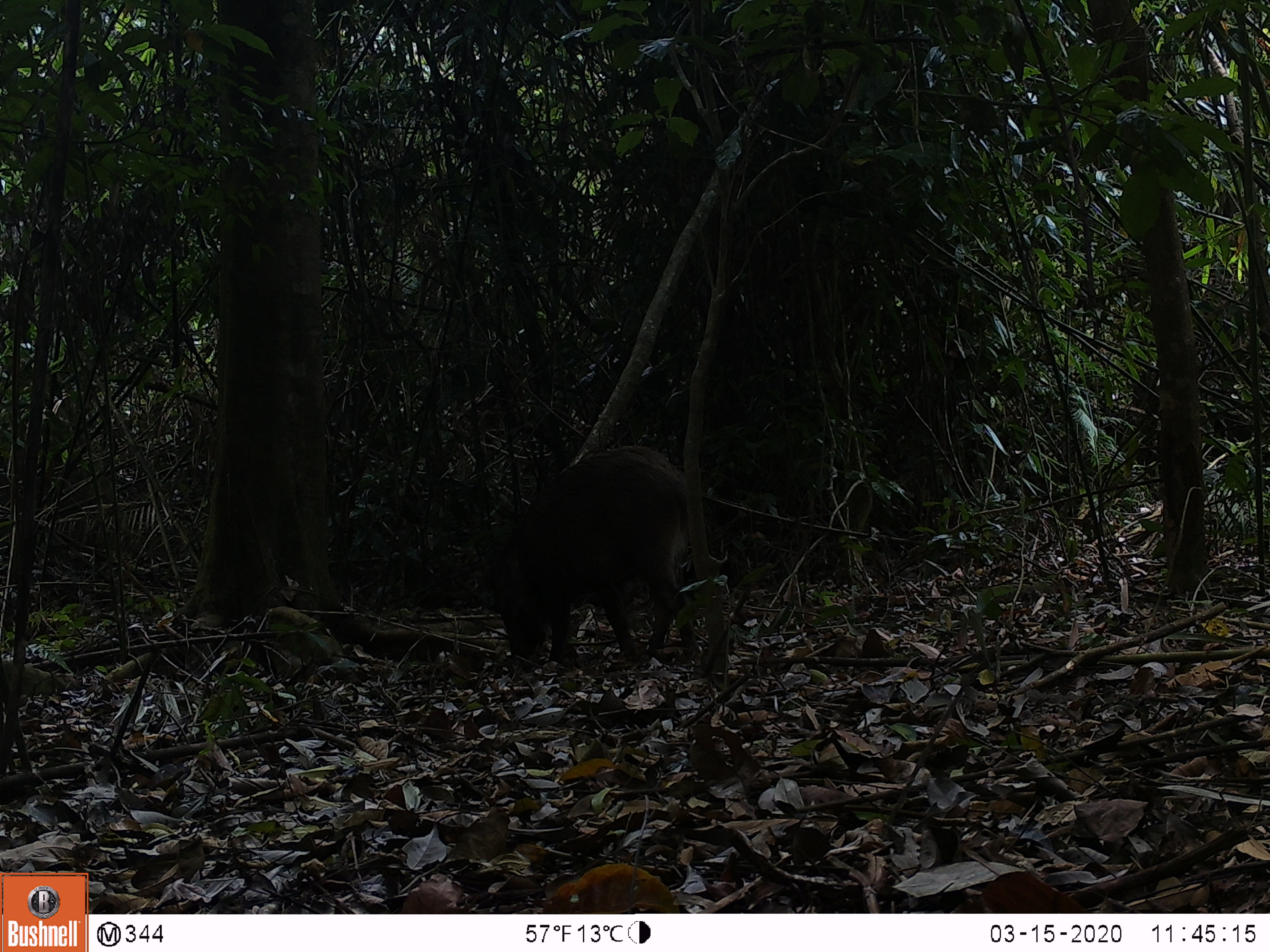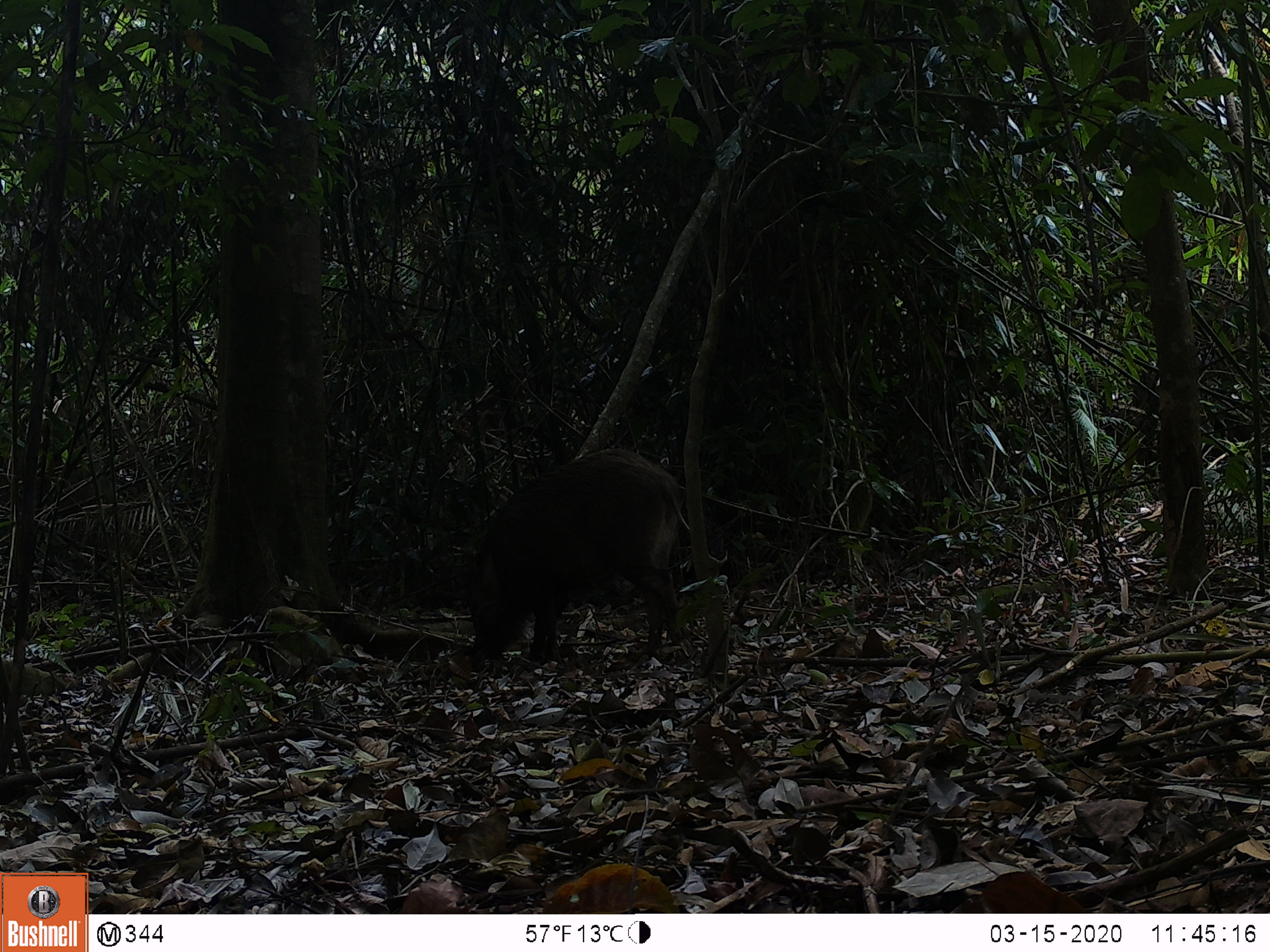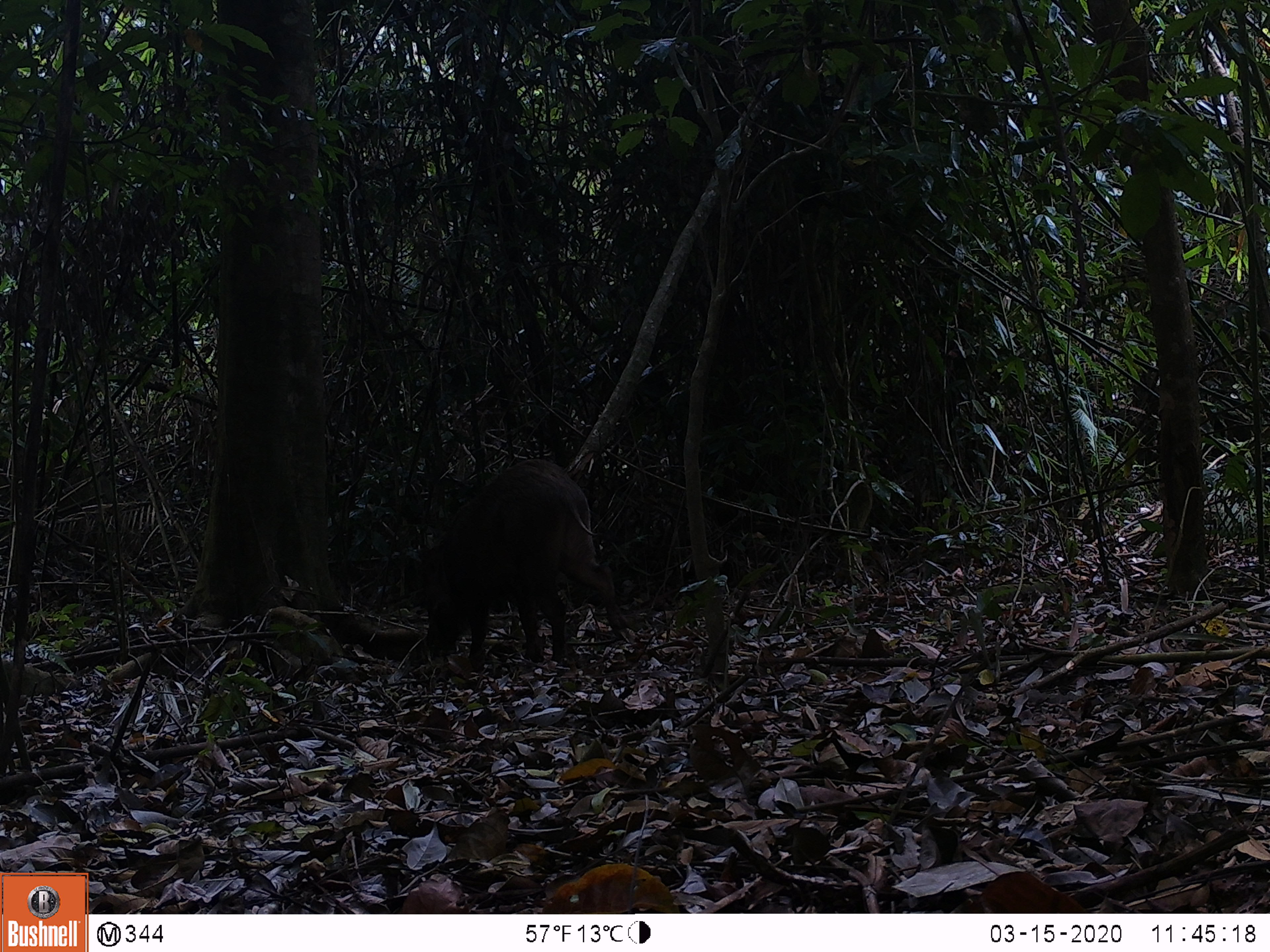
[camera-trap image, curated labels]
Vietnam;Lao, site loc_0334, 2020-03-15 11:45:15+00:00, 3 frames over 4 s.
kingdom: Animalia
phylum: Chordata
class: Mammalia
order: Artiodactyla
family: Suidae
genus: Sus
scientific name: Sus scrofa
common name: eurasian wild pig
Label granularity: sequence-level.